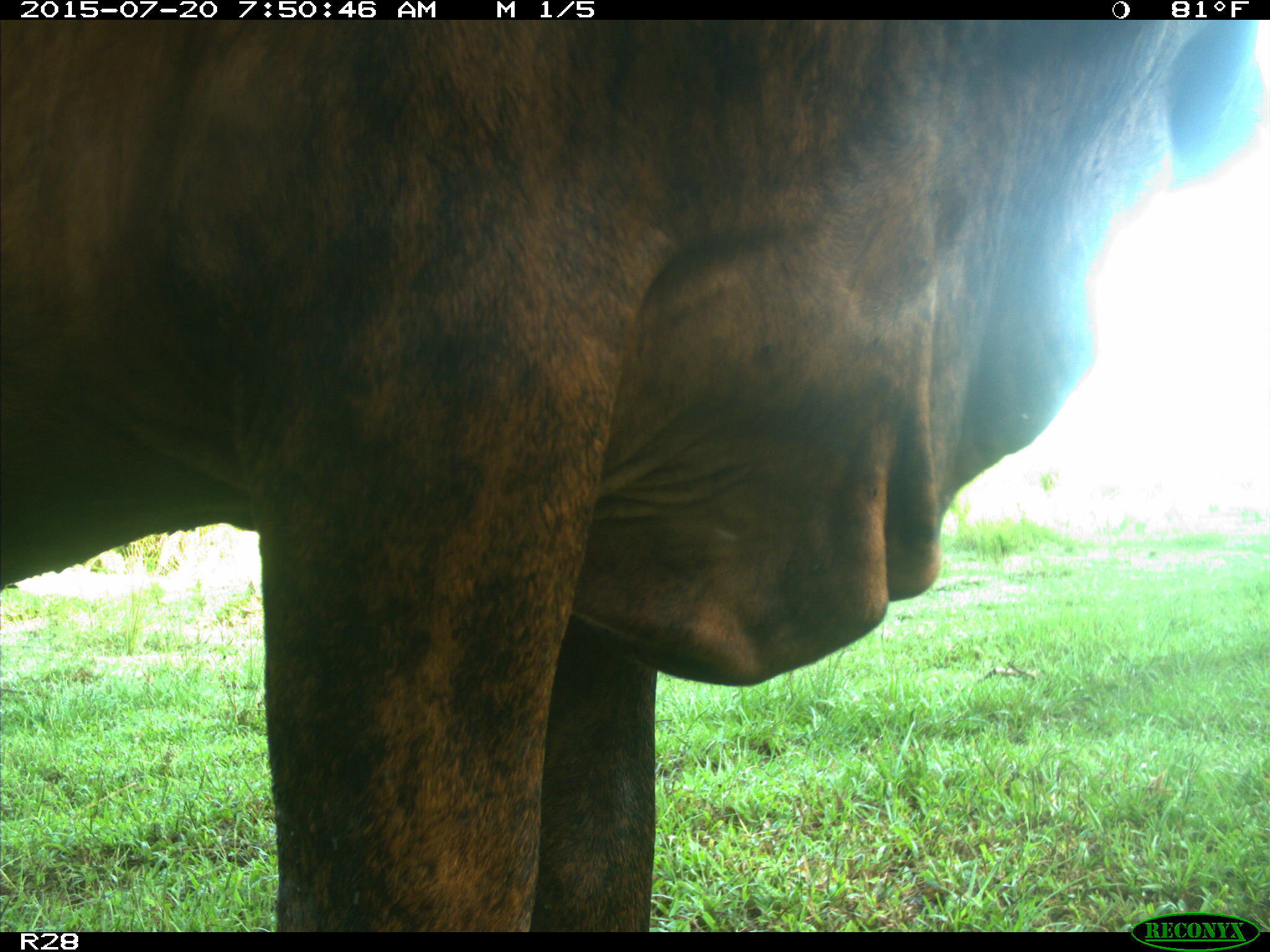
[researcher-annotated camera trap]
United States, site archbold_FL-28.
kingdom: Animalia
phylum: Chordata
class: Mammalia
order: Artiodactyla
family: Bovidae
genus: Bos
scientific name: Bos taurus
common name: domestic cow